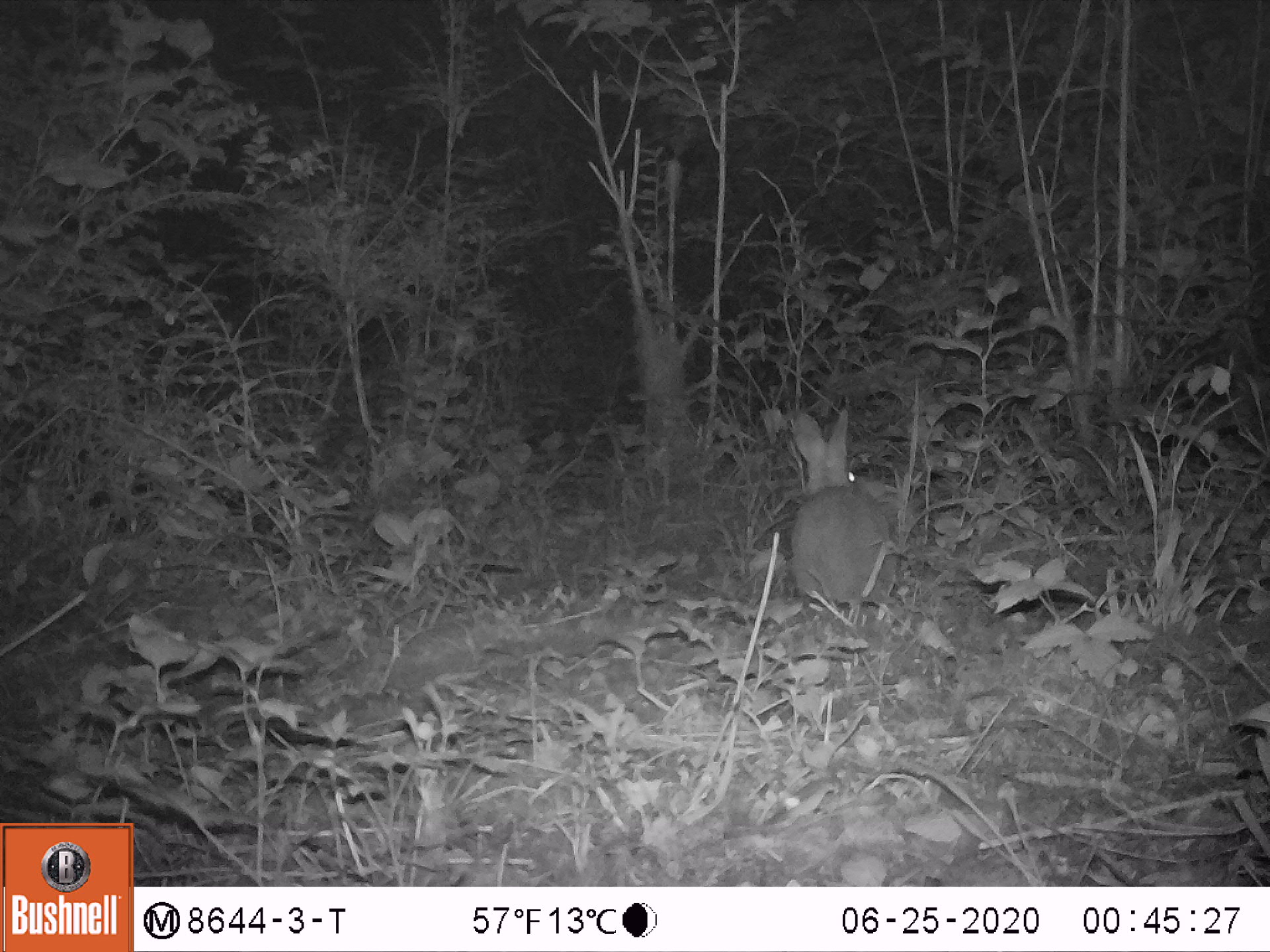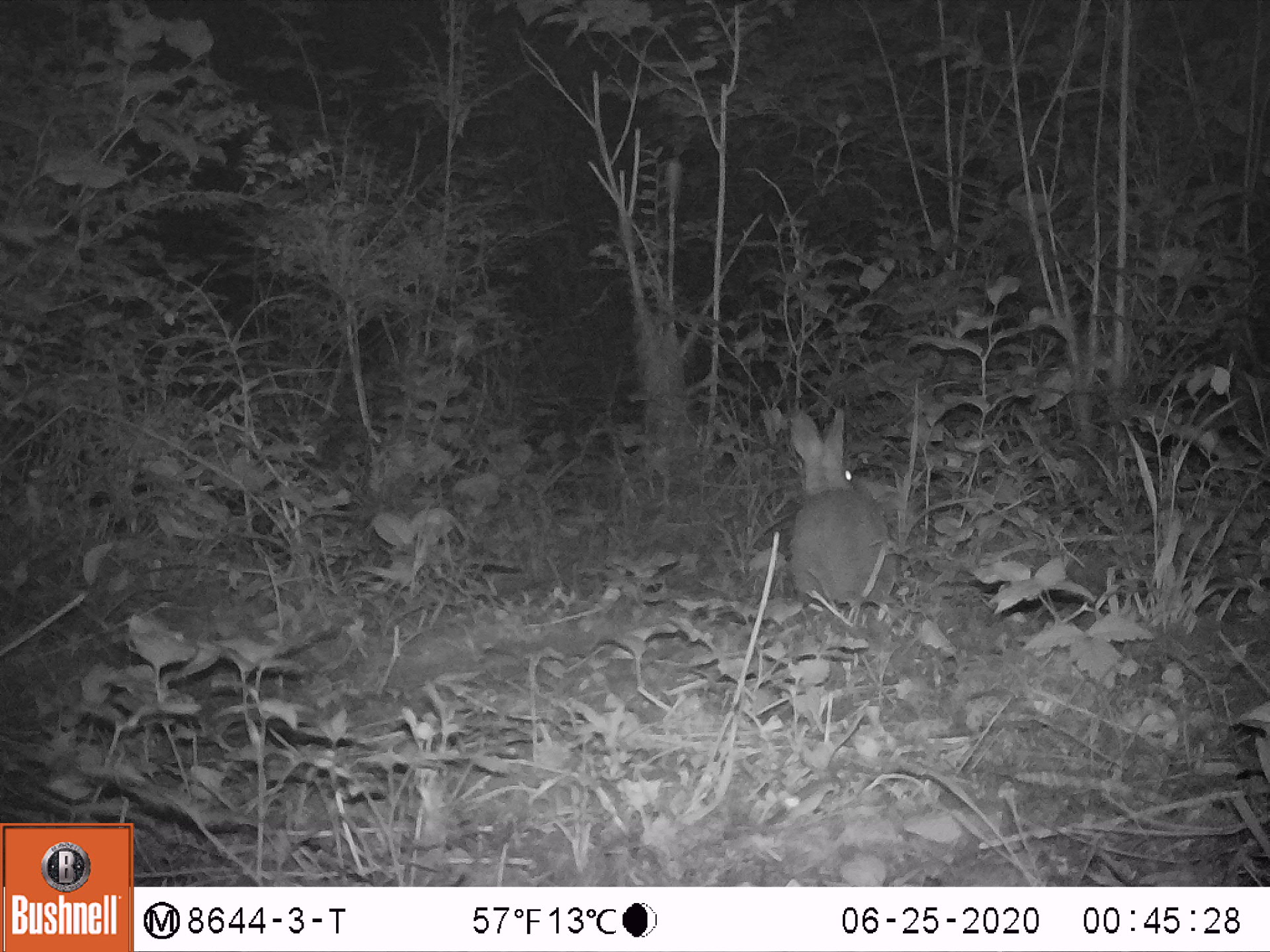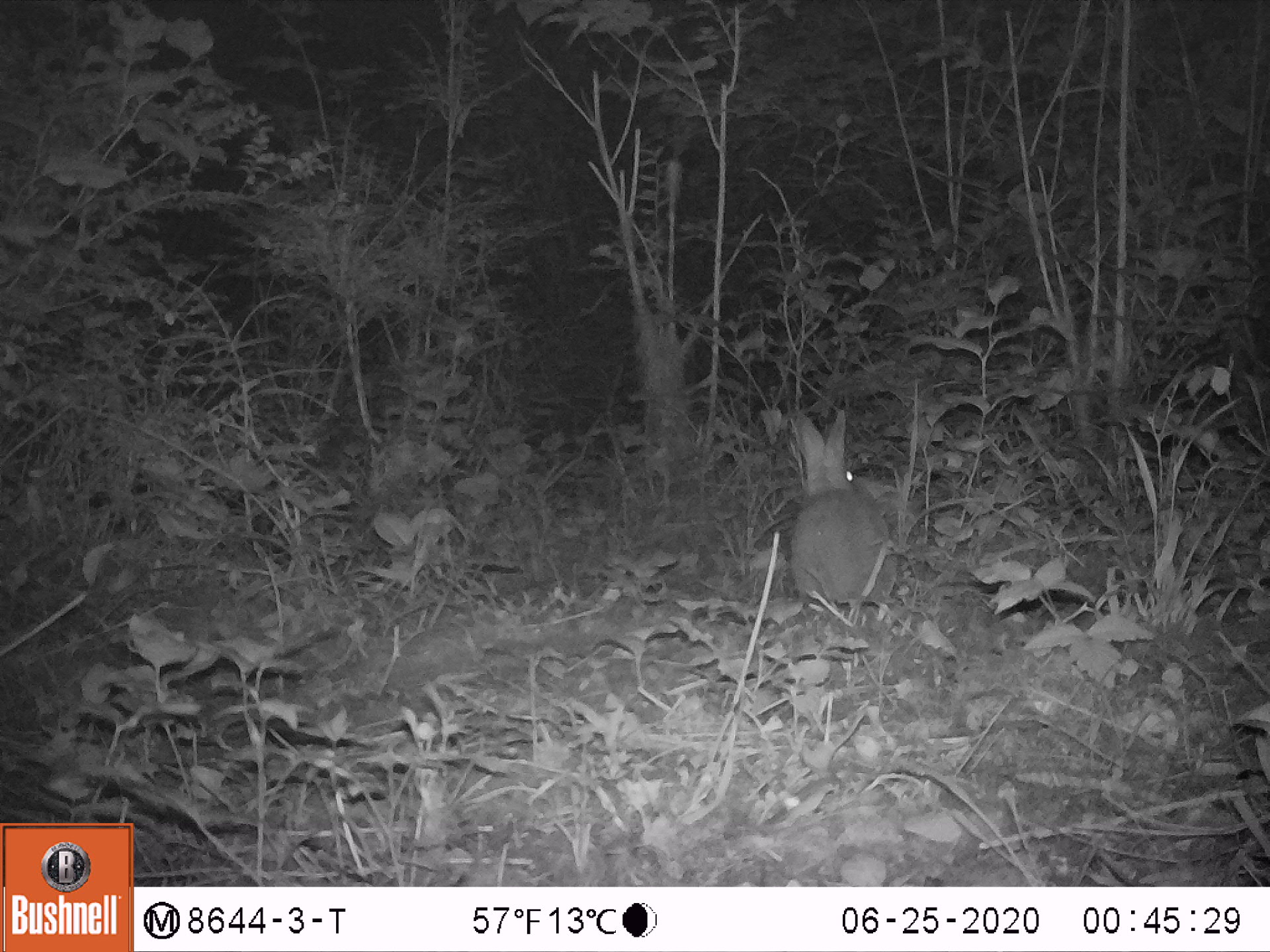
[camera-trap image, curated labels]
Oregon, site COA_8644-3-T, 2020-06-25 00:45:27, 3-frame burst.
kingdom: Animalia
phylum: Chordata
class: Mammalia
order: Lagomorpha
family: Leporidae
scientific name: Leporidae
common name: hares and rabbits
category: leporidae family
Leporidae family (hares and rabbits) (Leporidae).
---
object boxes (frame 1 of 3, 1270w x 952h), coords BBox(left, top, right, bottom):
leporidae family: BBox(783, 385, 898, 613)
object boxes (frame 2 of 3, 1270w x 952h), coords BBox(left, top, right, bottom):
leporidae family: BBox(776, 391, 892, 613)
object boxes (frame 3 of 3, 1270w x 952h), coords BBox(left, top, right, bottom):
leporidae family: BBox(781, 392, 894, 618)